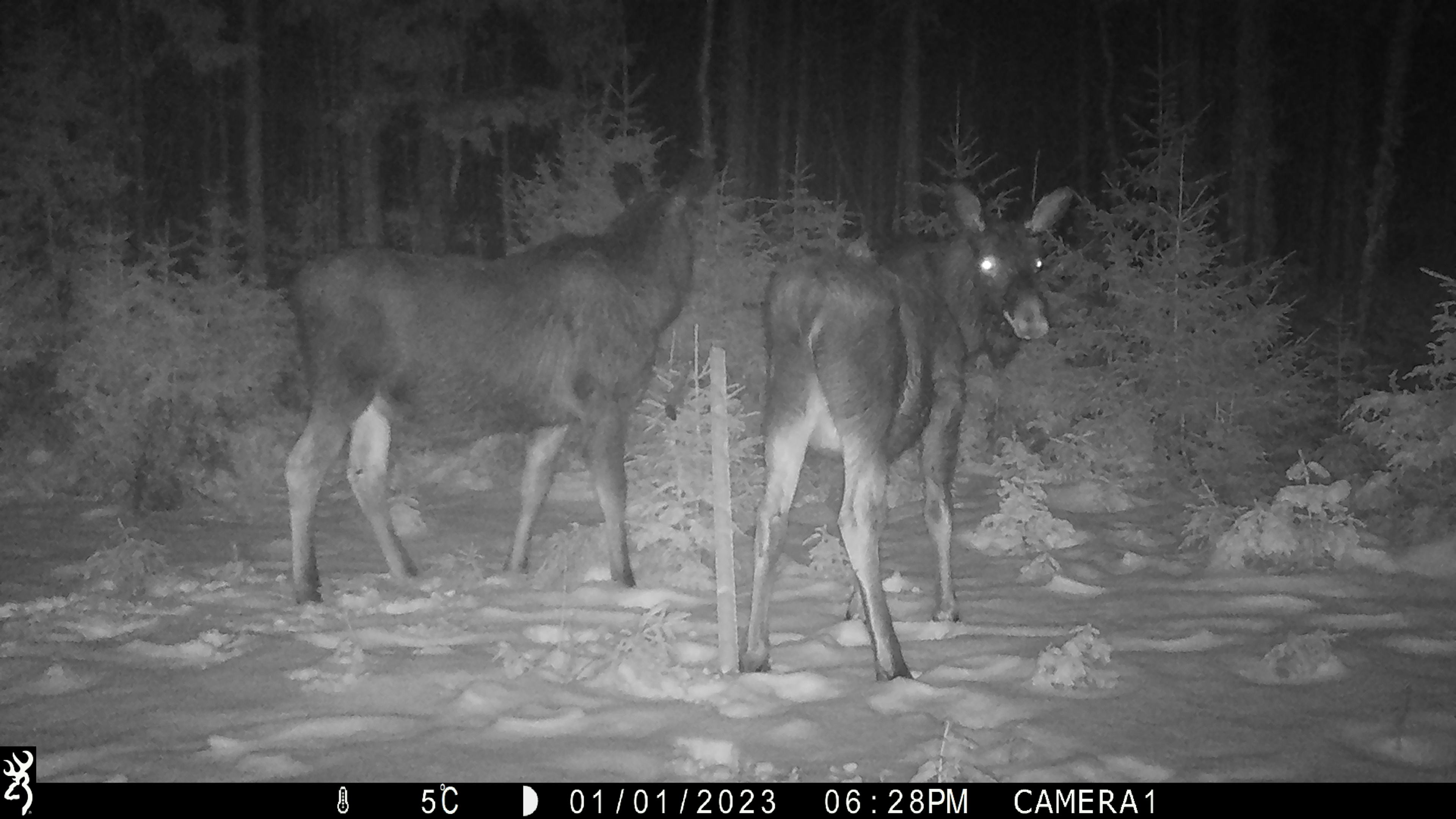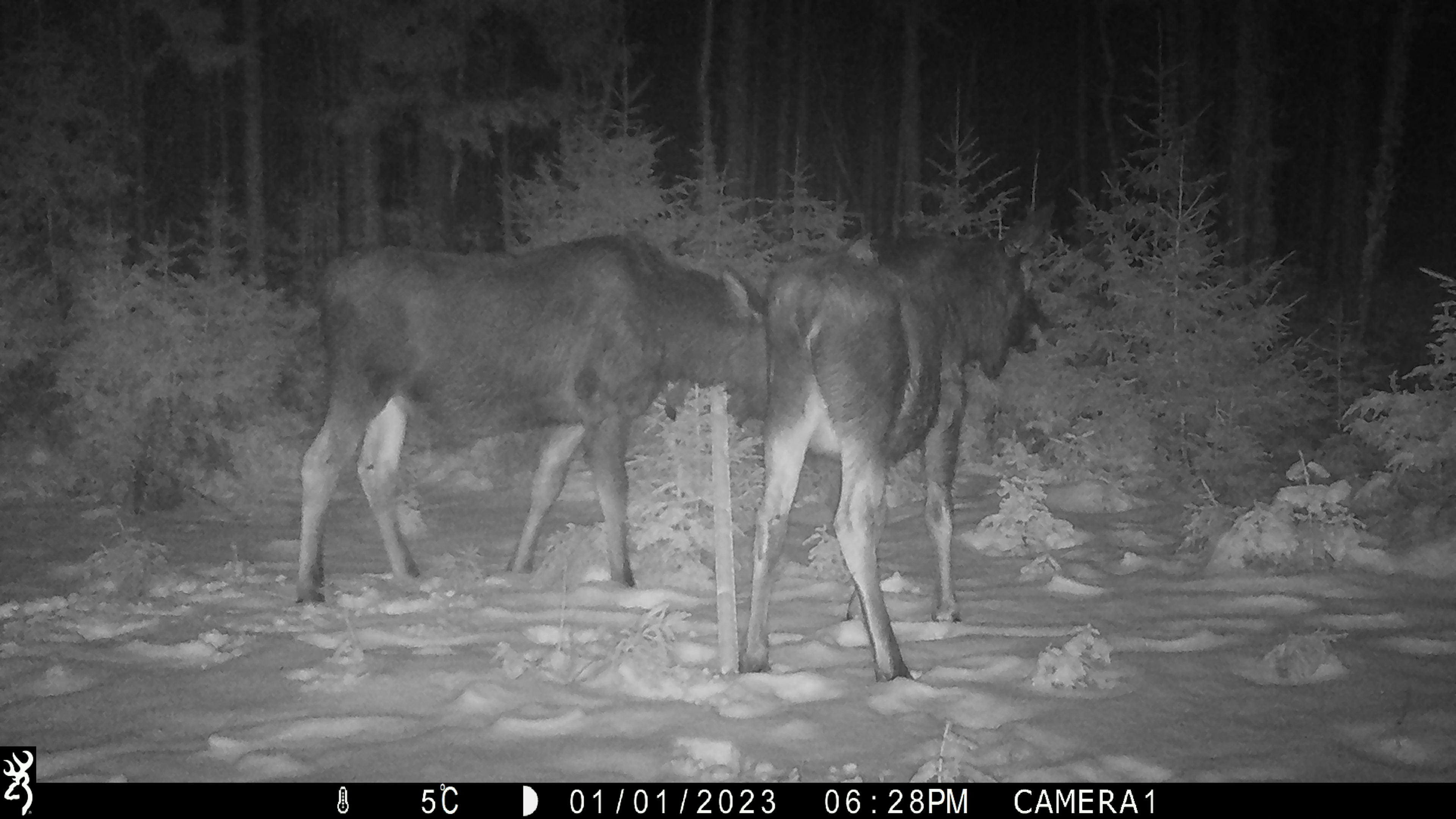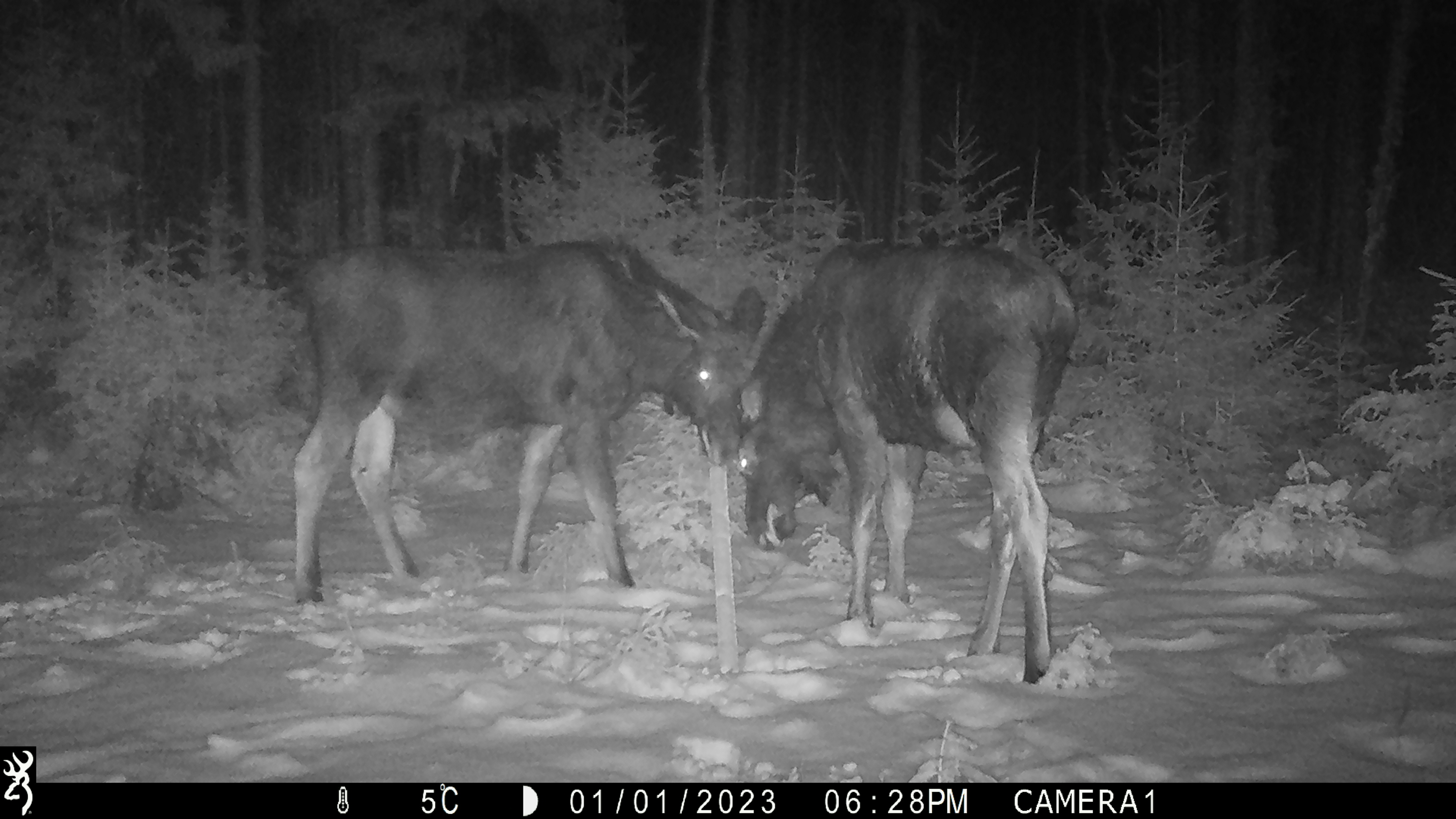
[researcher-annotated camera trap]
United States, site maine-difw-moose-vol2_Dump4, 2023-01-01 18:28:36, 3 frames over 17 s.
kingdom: Animalia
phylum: Chordata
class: Mammalia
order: Artiodactyla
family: Cervidae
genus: Alces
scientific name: Alces alces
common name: moose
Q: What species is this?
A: Moose (Alces alces).